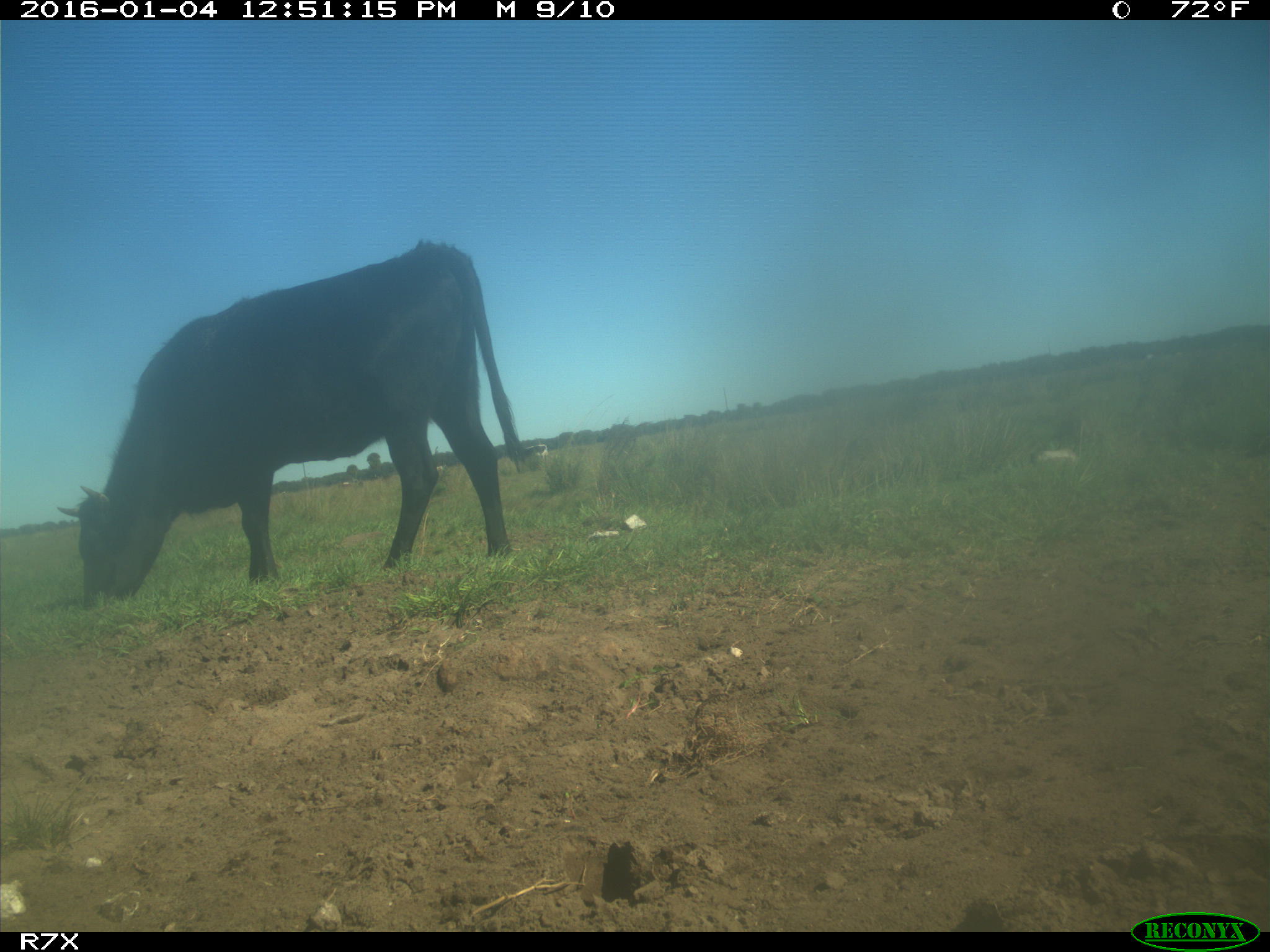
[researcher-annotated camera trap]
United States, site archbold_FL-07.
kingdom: Animalia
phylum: Chordata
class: Mammalia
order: Artiodactyla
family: Bovidae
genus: Bos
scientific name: Bos taurus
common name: domestic cow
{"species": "Bos taurus (domestic cow)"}